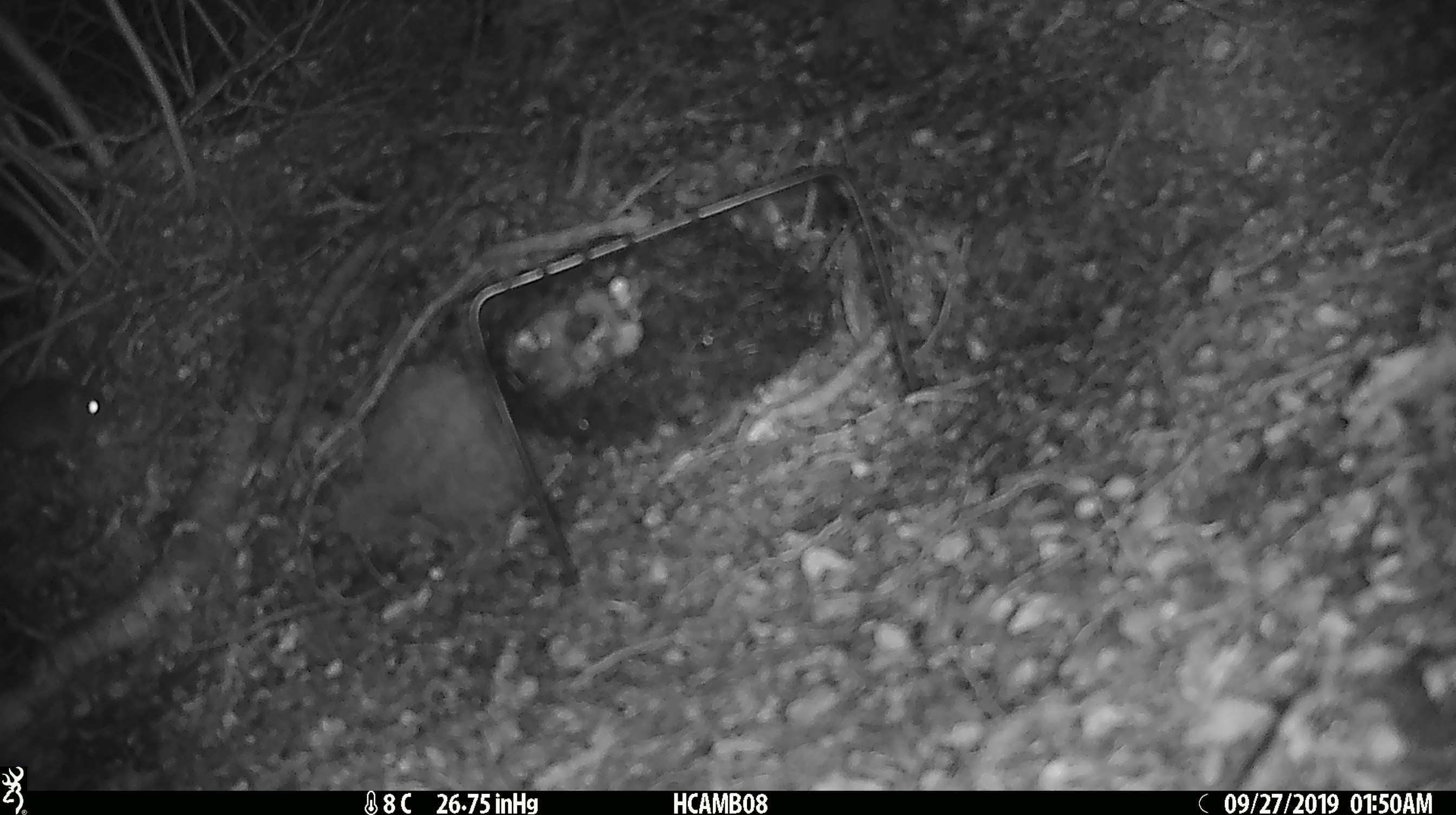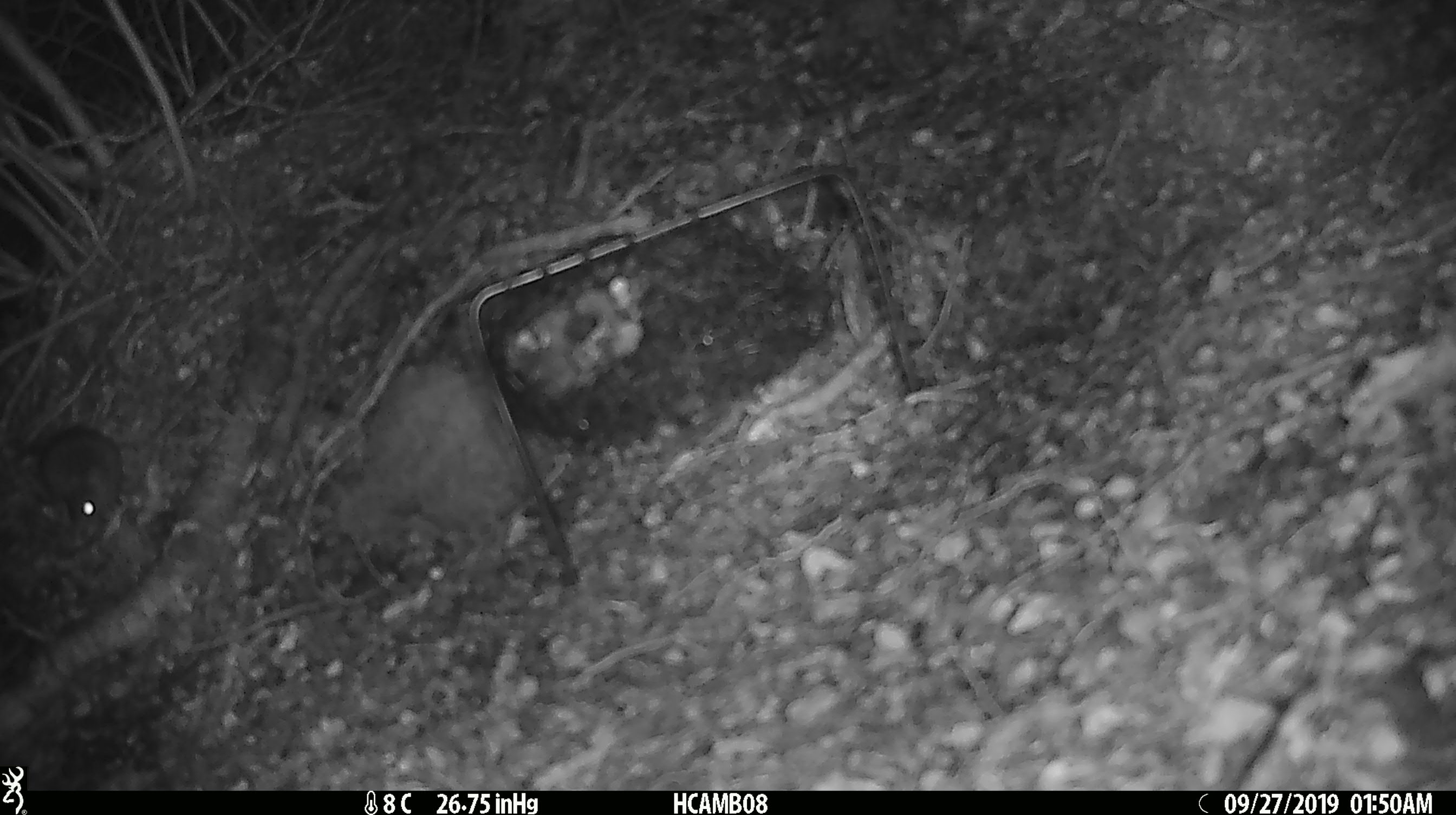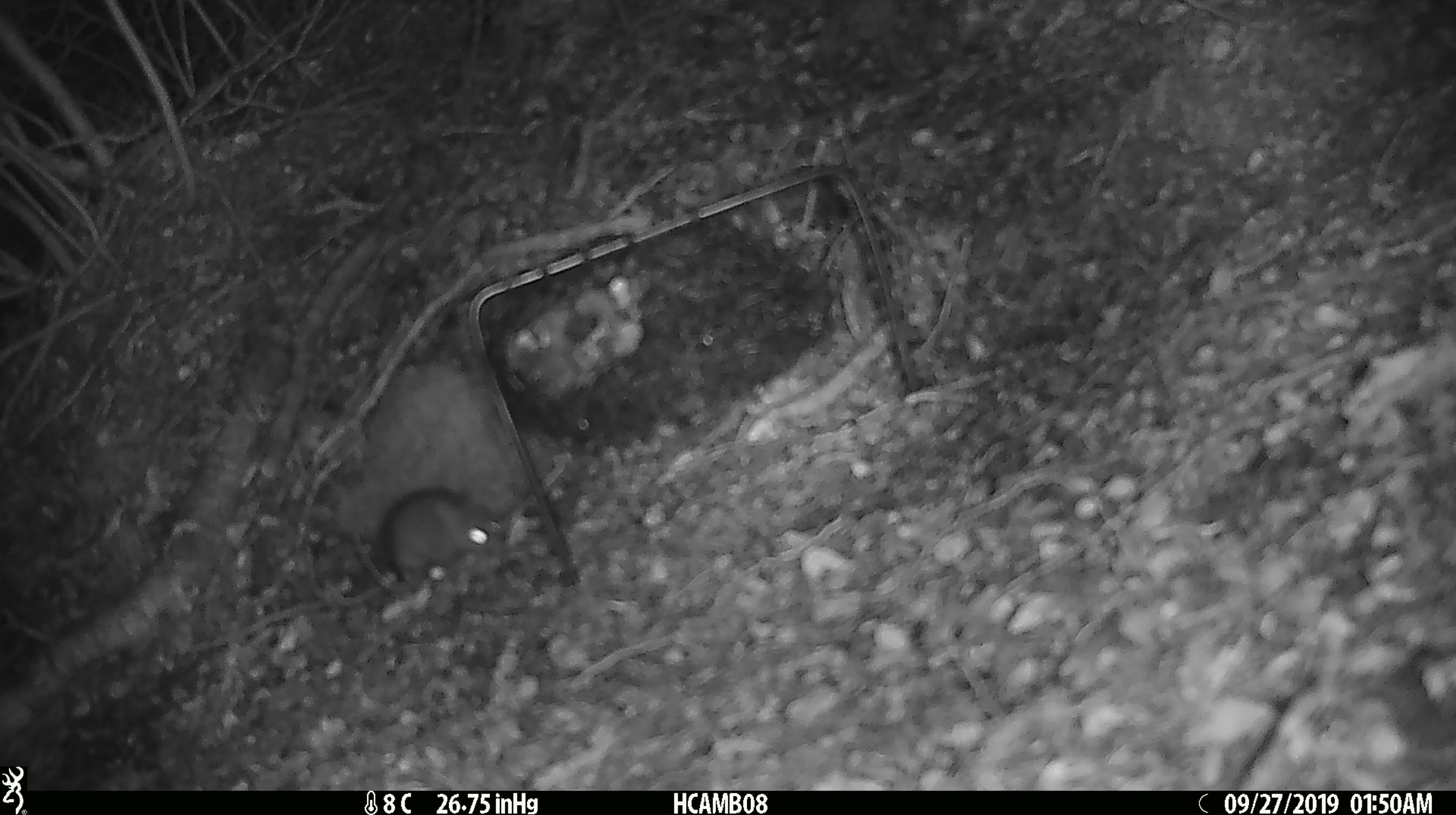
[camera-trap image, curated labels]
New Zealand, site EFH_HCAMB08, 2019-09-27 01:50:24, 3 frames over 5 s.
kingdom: Animalia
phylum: Chordata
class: Mammalia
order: Rodentia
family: Muridae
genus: Mus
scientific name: Mus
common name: mouse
Mouse (Mus).